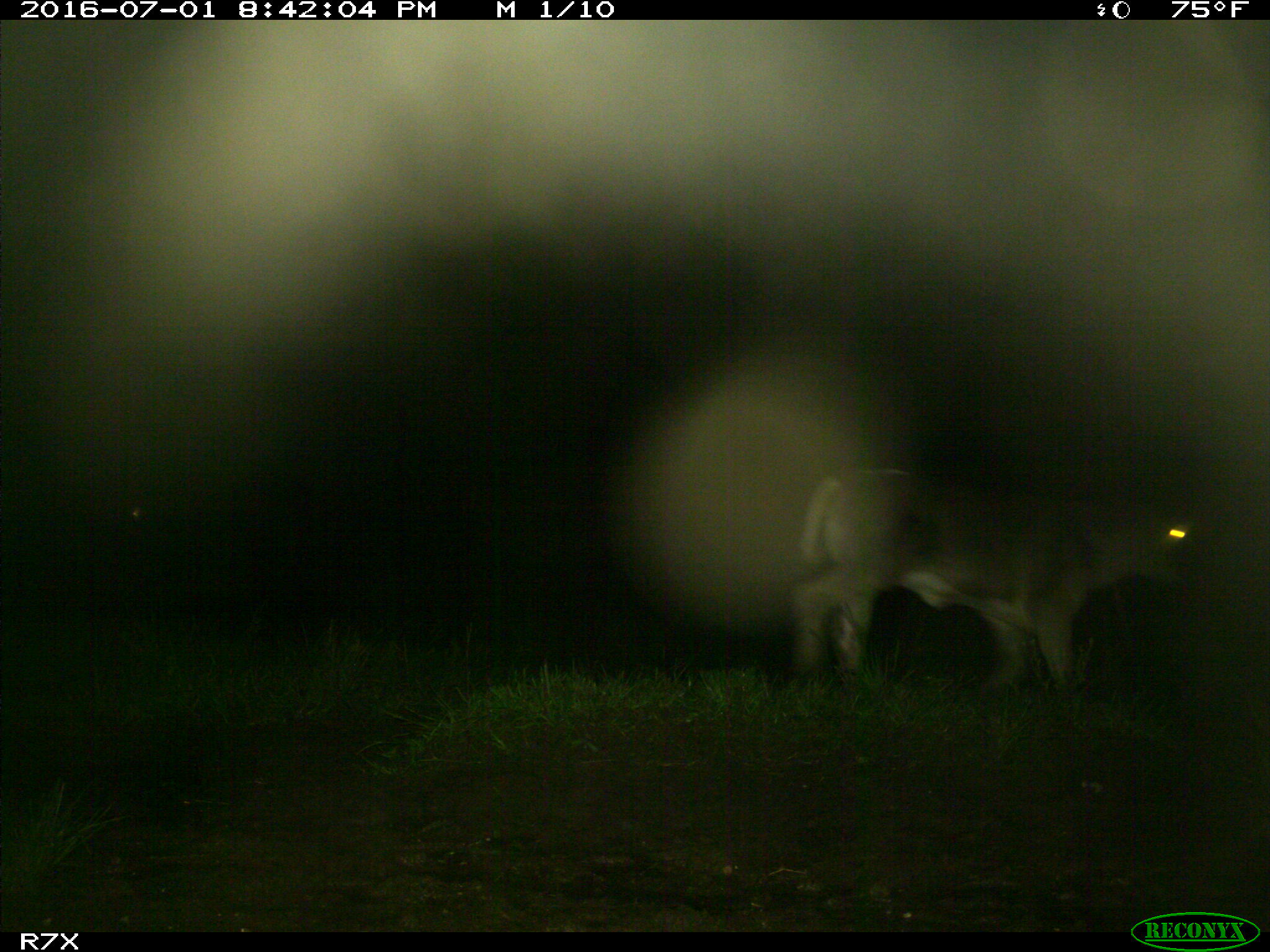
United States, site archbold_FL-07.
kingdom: Animalia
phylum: Chordata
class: Mammalia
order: Artiodactyla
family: Bovidae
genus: Bos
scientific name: Bos taurus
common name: domestic cow